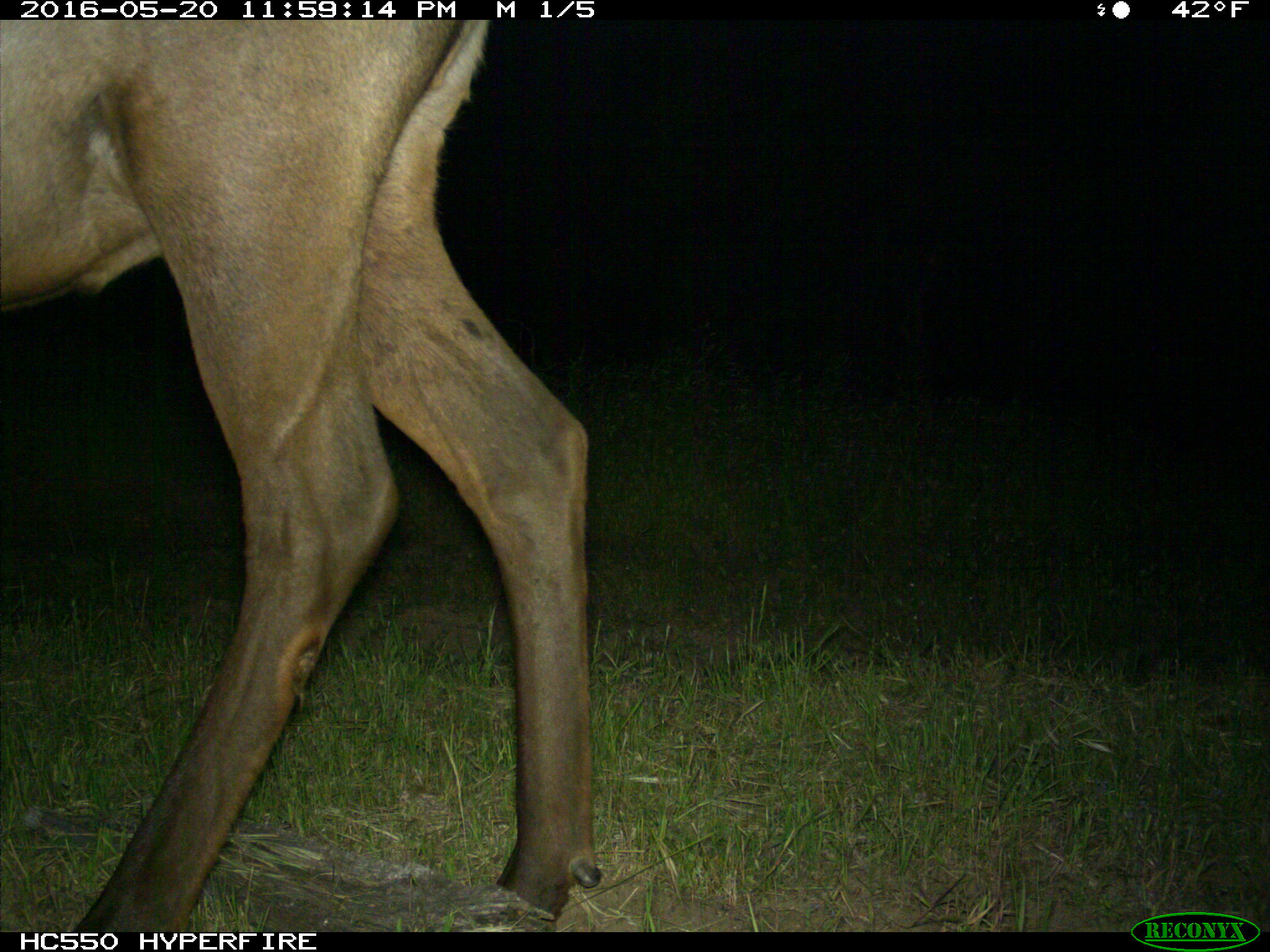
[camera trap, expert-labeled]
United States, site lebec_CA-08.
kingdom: Animalia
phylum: Chordata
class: Mammalia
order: Artiodactyla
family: Cervidae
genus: Cervus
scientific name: Cervus canadensis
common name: elk